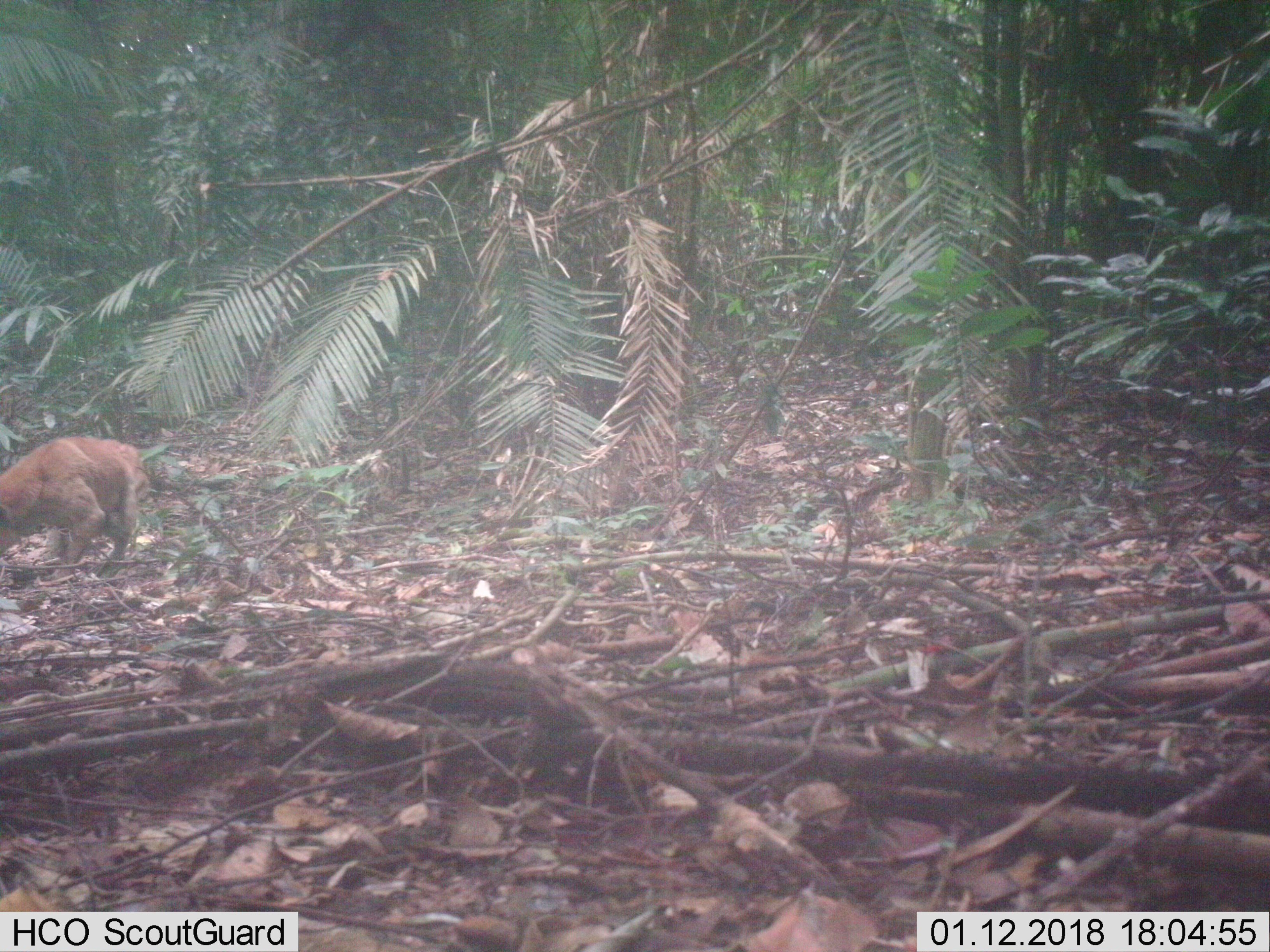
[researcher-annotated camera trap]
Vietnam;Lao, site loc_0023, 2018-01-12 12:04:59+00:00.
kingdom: Animalia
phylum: Chordata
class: Mammalia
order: Carnivora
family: Canidae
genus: Canis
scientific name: Canis familiaris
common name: domestic dog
Domestic dog (Canis familiaris). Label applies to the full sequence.